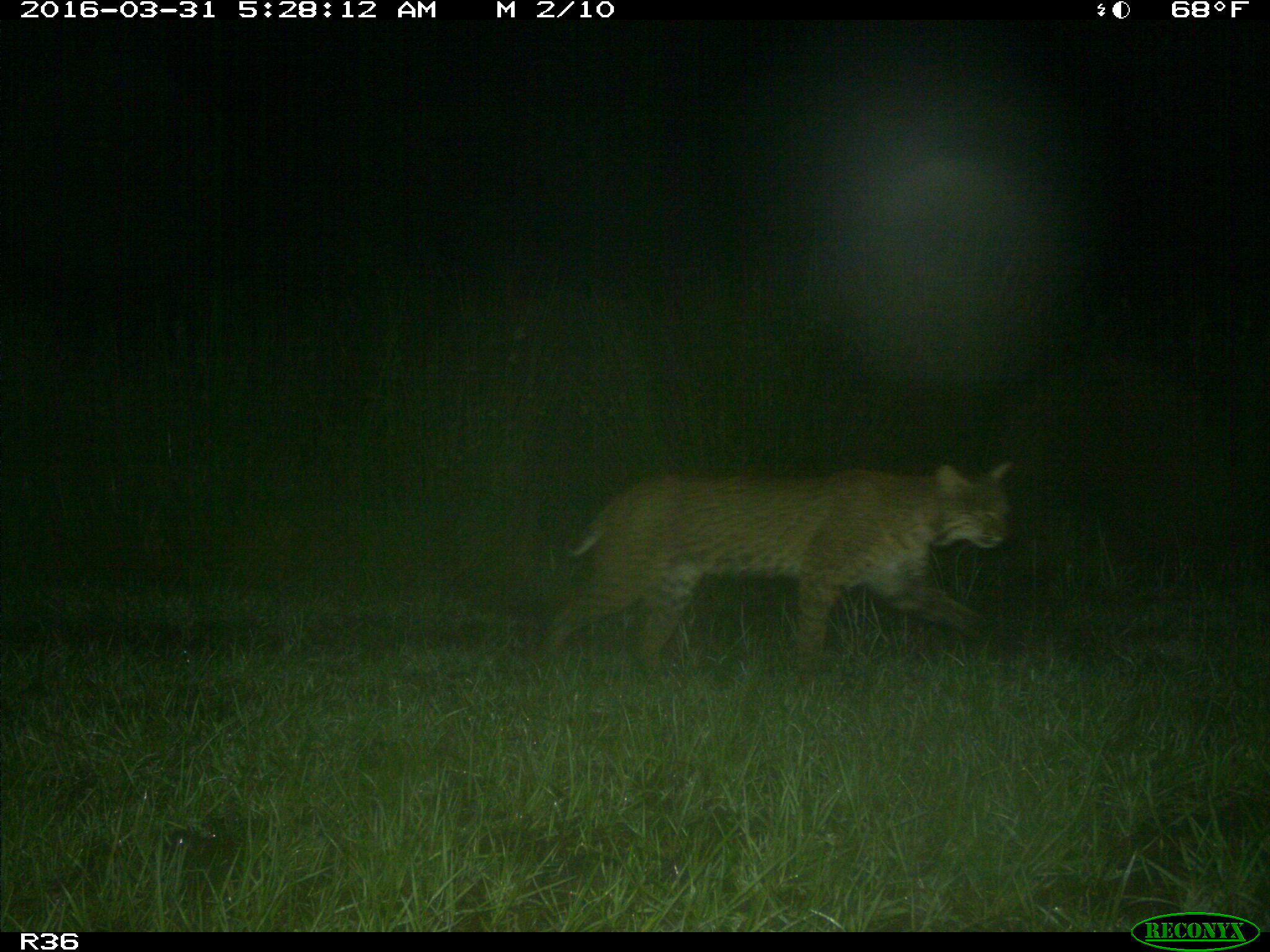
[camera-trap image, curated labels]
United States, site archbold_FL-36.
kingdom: Animalia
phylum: Chordata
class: Mammalia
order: Carnivora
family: Felidae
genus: Lynx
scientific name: Lynx rufus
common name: bobcat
Lynx rufus (bobcat).